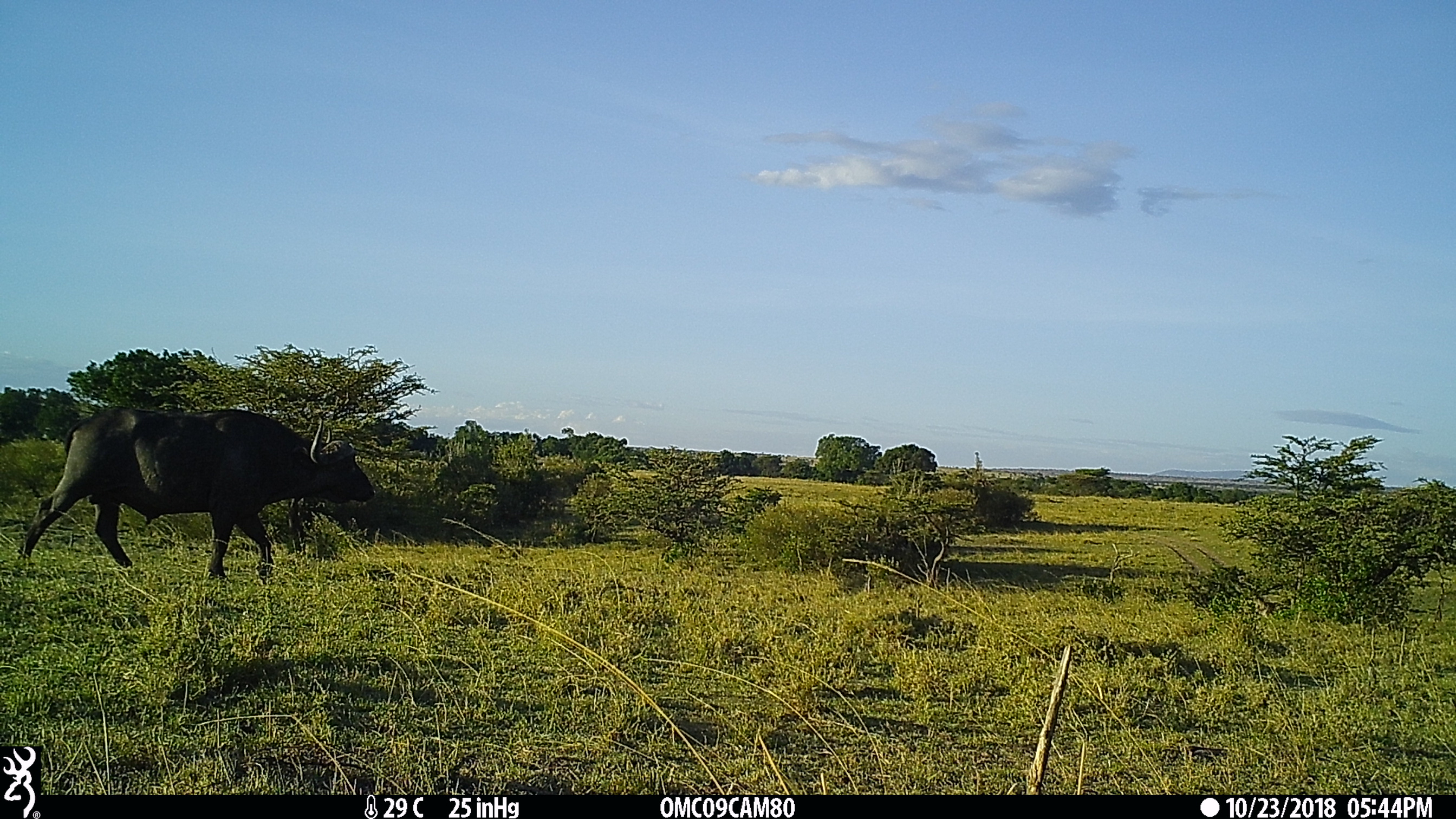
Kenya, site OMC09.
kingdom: Animalia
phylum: Chordata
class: Mammalia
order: Artiodactyla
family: Bovidae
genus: Syncerus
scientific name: Syncerus caffer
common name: buffalo